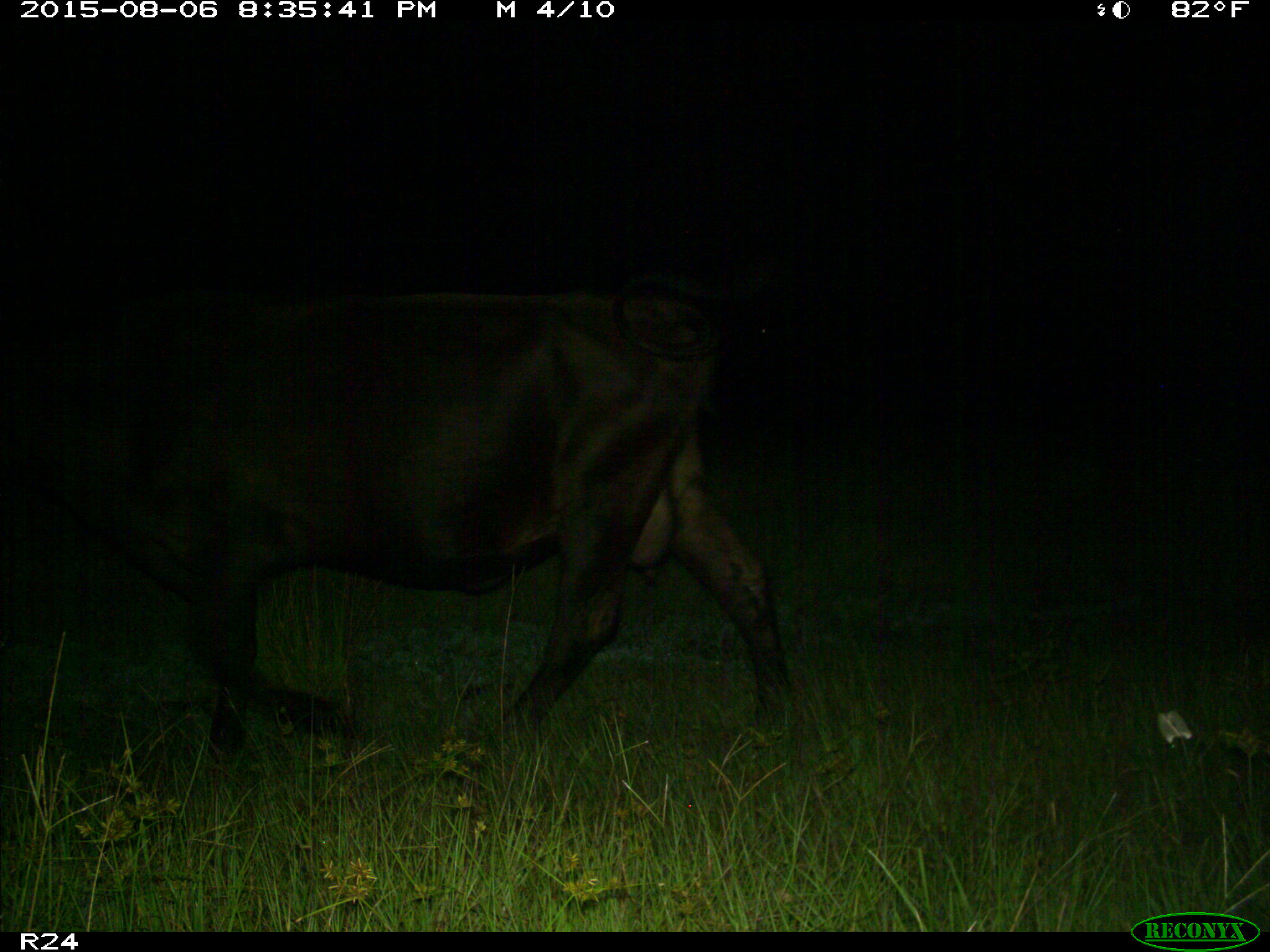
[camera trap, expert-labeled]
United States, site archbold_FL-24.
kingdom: Animalia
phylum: Chordata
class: Mammalia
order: Artiodactyla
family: Bovidae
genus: Bos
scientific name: Bos taurus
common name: domestic cow